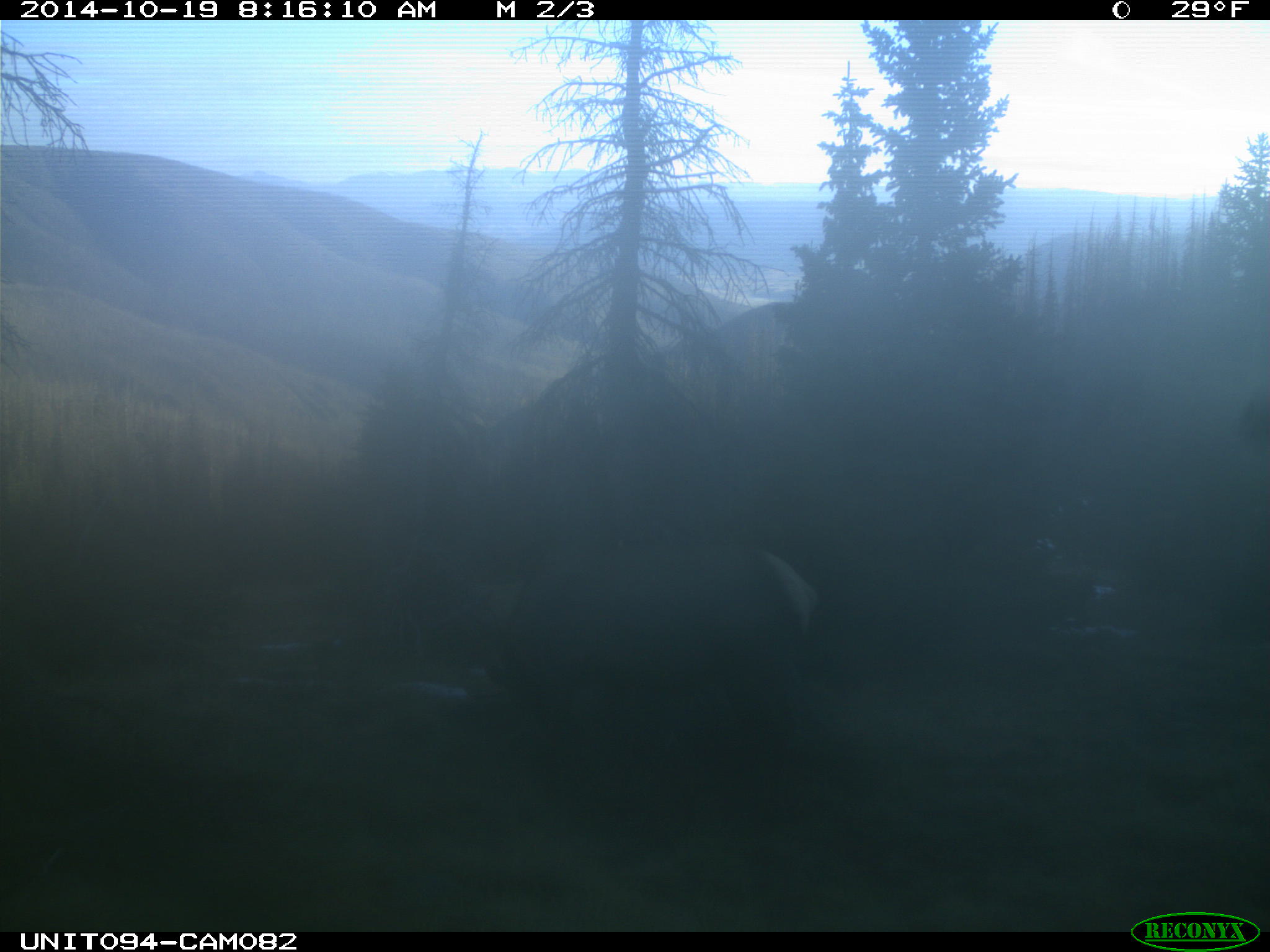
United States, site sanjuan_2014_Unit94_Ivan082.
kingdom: Animalia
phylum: Chordata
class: Mammalia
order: Artiodactyla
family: Cervidae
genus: Cervus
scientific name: Cervus elaphus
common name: red deer